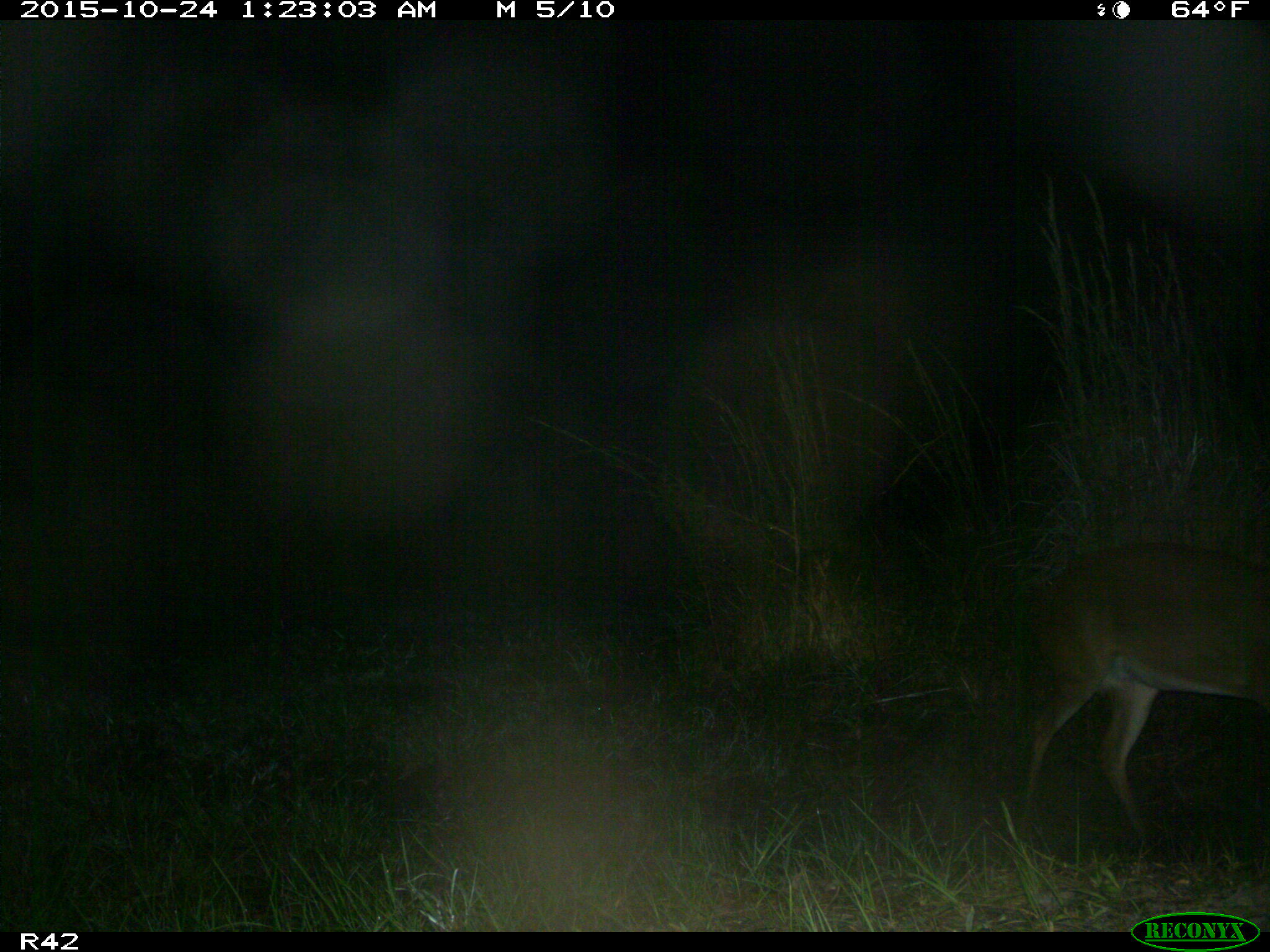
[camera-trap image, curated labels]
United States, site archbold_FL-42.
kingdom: Animalia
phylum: Chordata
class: Mammalia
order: Artiodactyla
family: Cervidae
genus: Odocoileus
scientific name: Odocoileus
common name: deer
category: unidentified deer